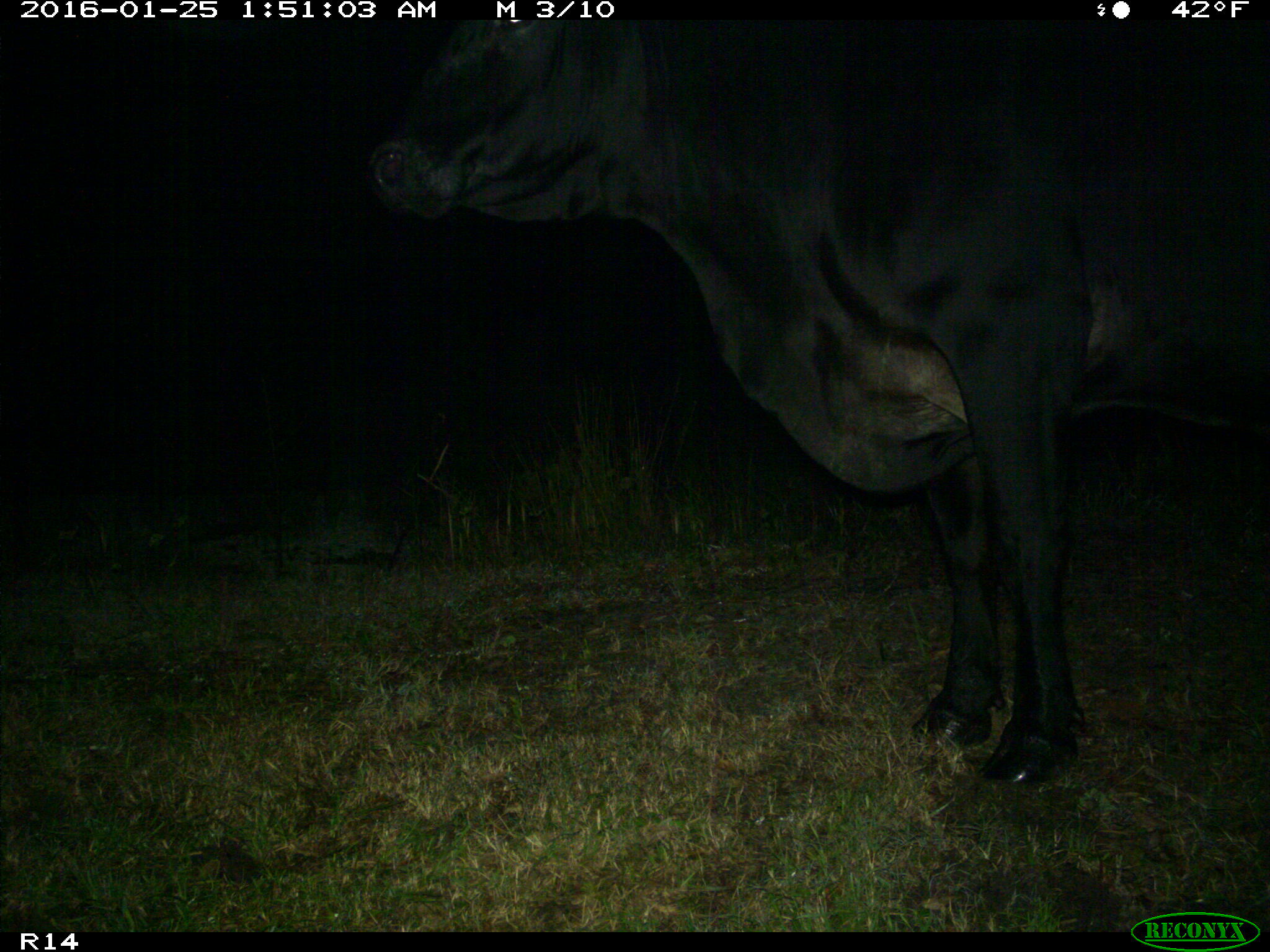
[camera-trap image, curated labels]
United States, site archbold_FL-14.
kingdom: Animalia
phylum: Chordata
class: Mammalia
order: Artiodactyla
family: Bovidae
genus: Bos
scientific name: Bos taurus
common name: domestic cow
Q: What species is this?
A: Bos taurus (domestic cow).